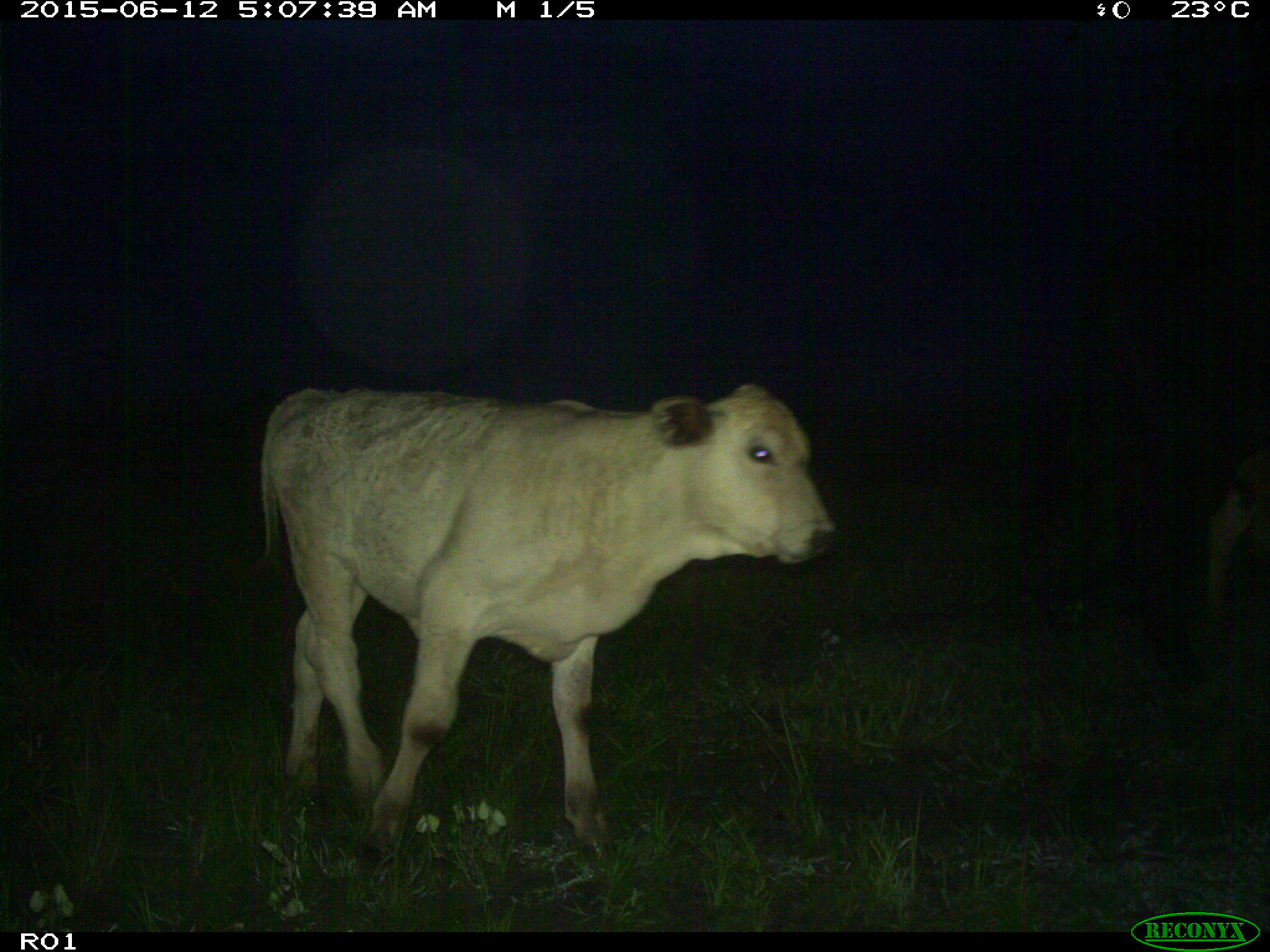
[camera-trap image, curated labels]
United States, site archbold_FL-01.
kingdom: Animalia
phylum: Chordata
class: Mammalia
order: Artiodactyla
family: Bovidae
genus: Bos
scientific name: Bos taurus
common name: domestic cow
Bos taurus (domestic cow).